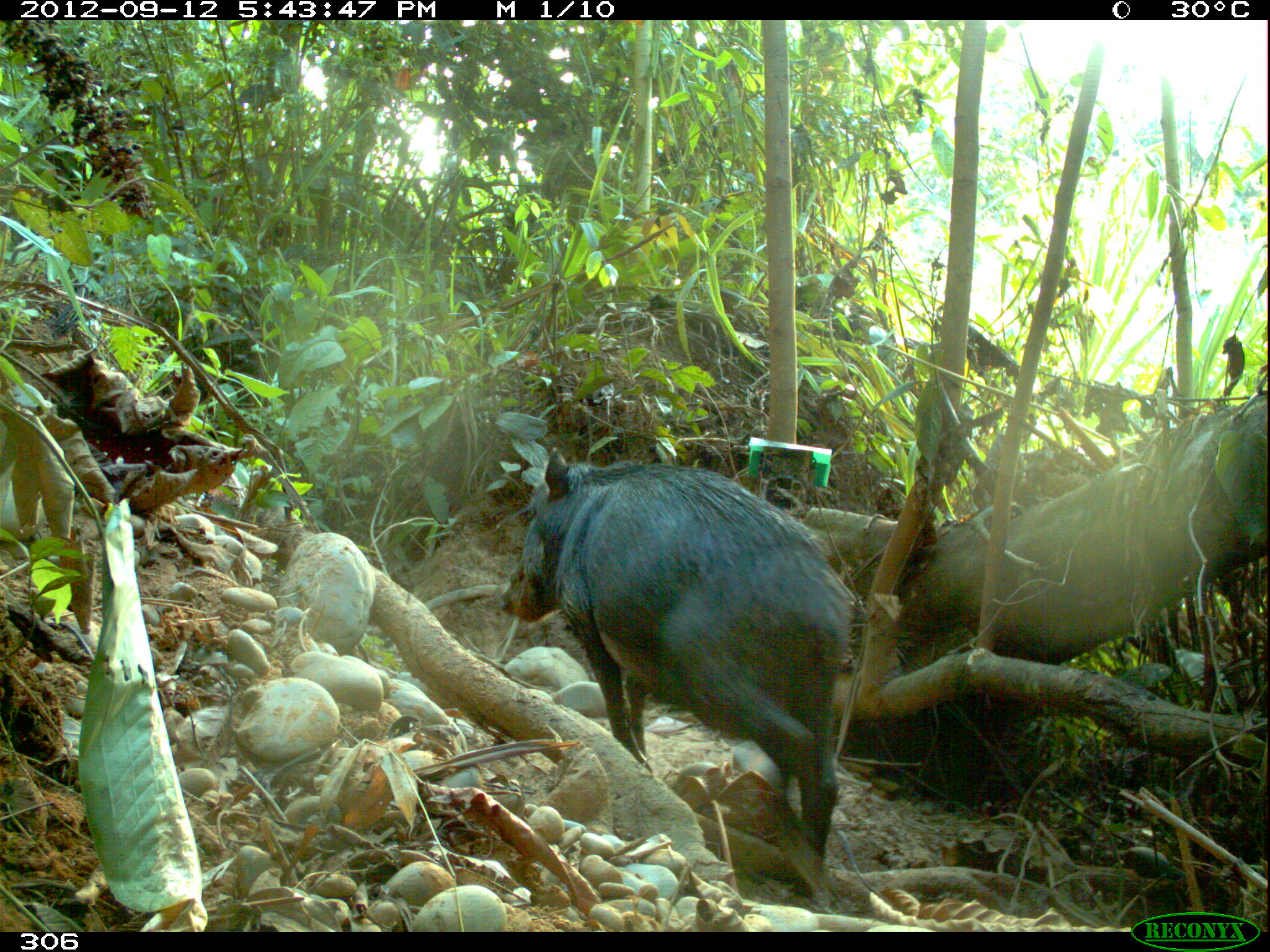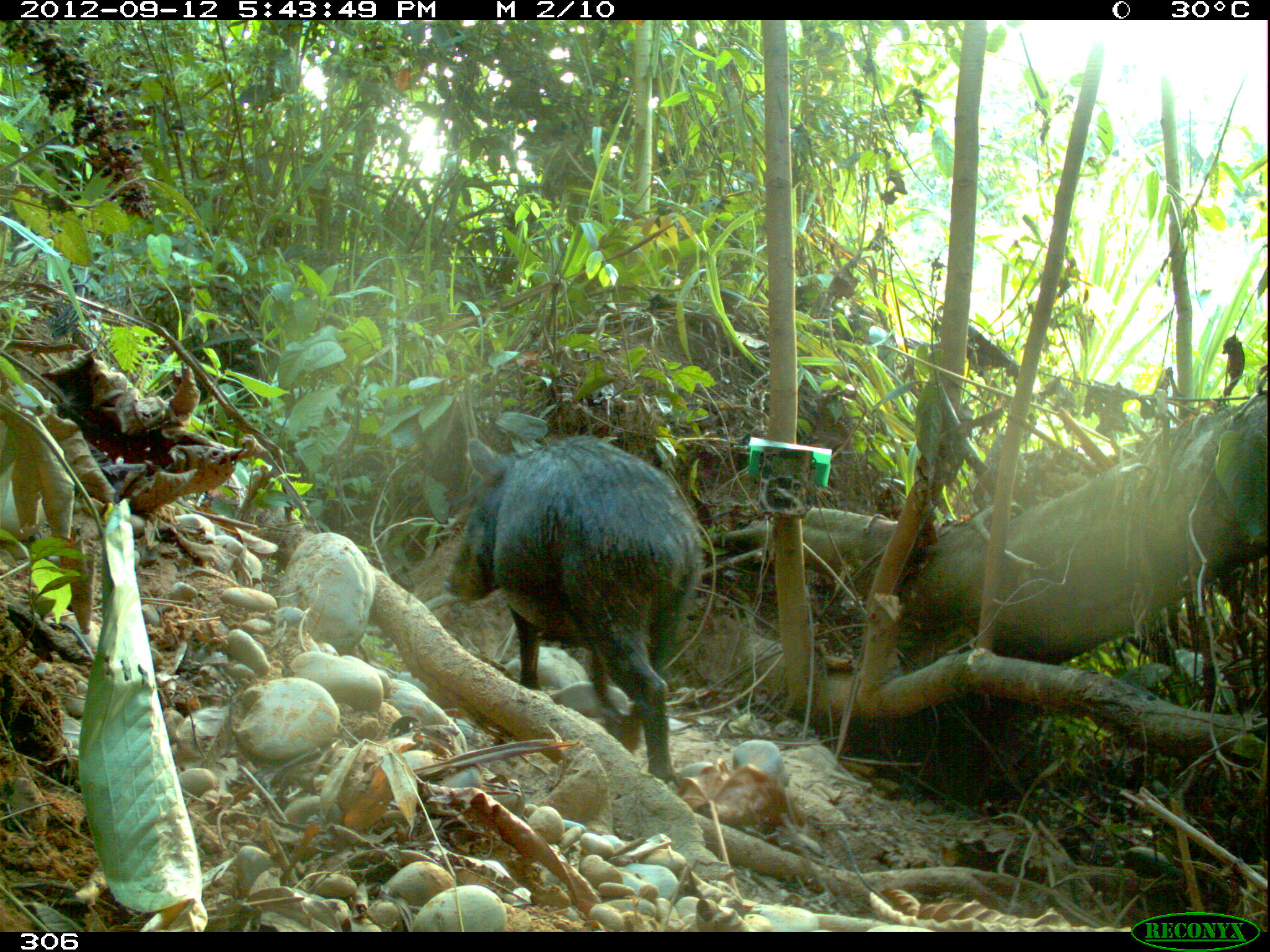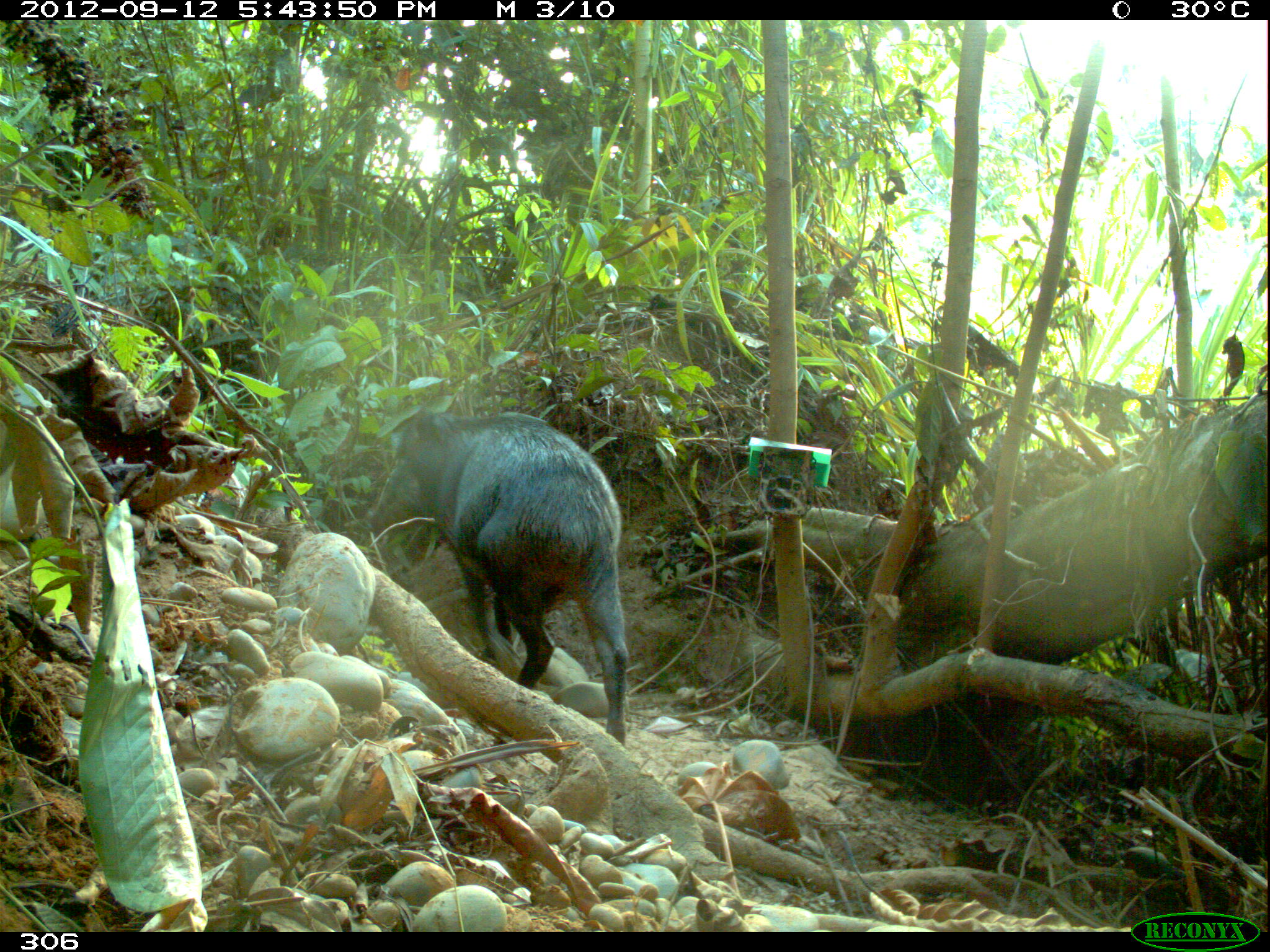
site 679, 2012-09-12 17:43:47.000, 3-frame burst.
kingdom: Animalia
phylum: Chordata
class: Mammalia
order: Artiodactyla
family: Tayassuidae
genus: Tayassu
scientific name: Tayassu pecari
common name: white-lipped peccary